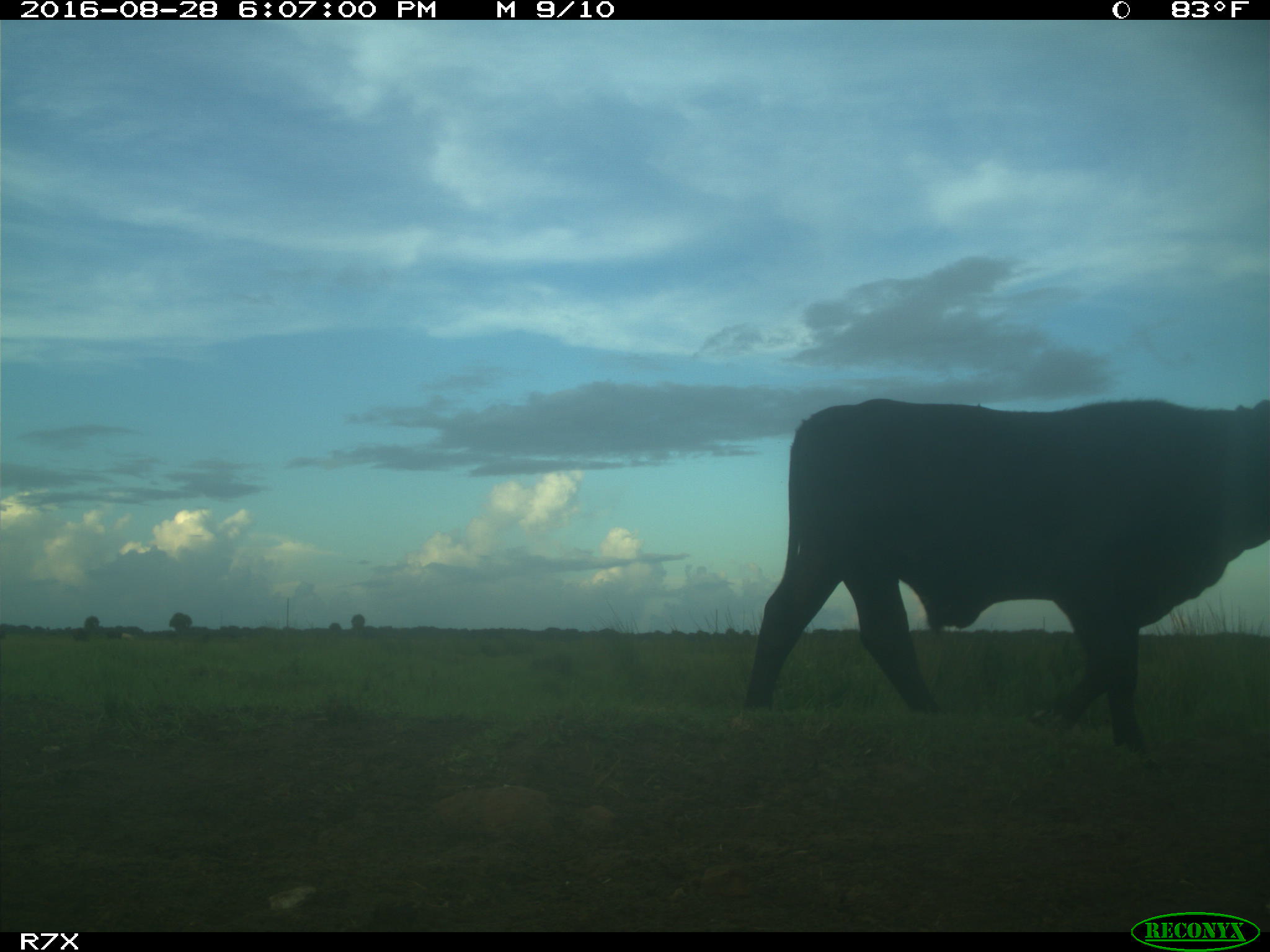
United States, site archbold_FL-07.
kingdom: Animalia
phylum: Chordata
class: Mammalia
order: Artiodactyla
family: Bovidae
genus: Bos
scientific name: Bos taurus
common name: domestic cow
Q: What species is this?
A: Bos taurus (domestic cow).